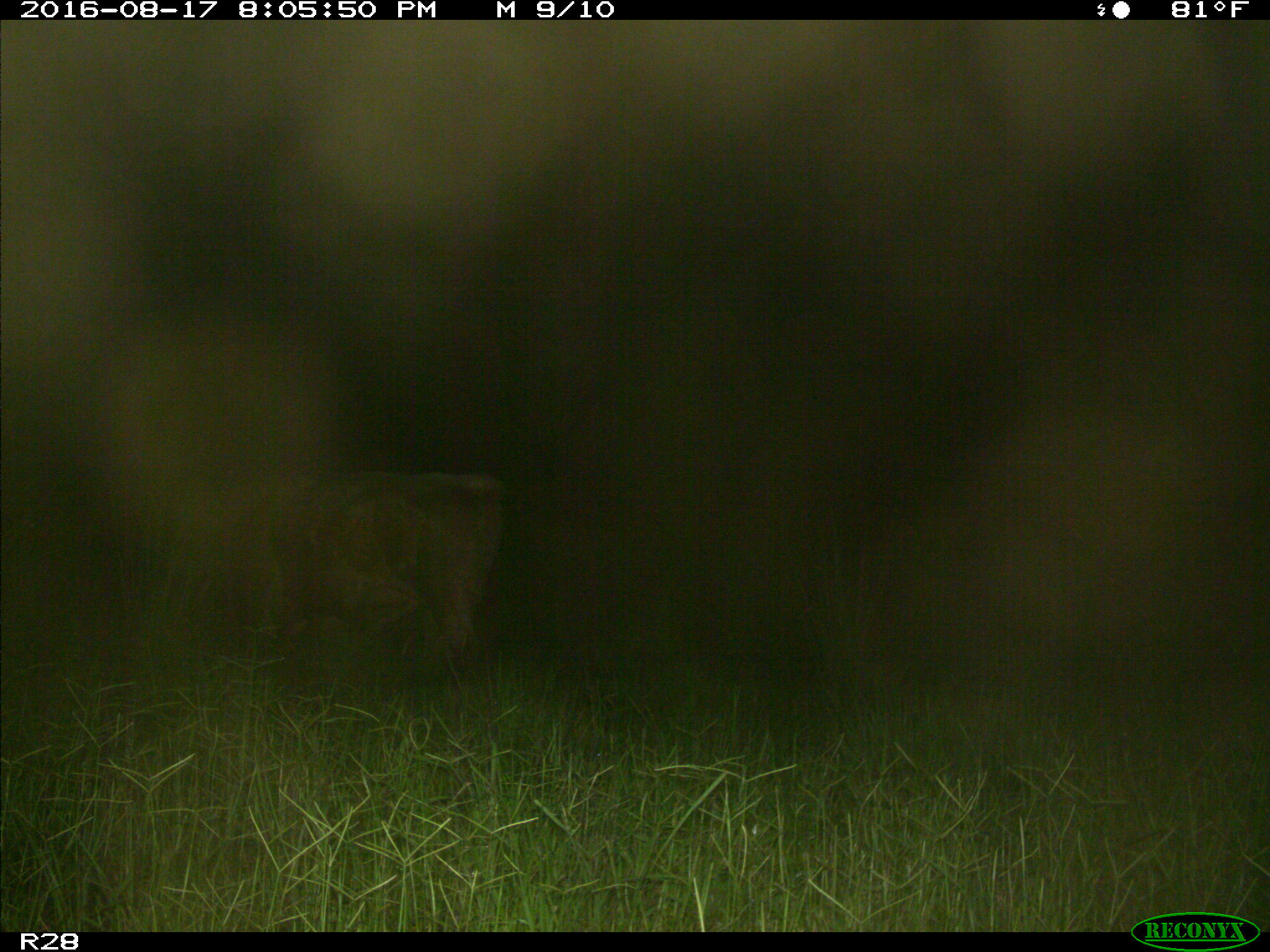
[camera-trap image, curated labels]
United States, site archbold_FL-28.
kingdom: Animalia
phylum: Chordata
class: Mammalia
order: Artiodactyla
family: Bovidae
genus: Bos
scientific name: Bos taurus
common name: domestic cow